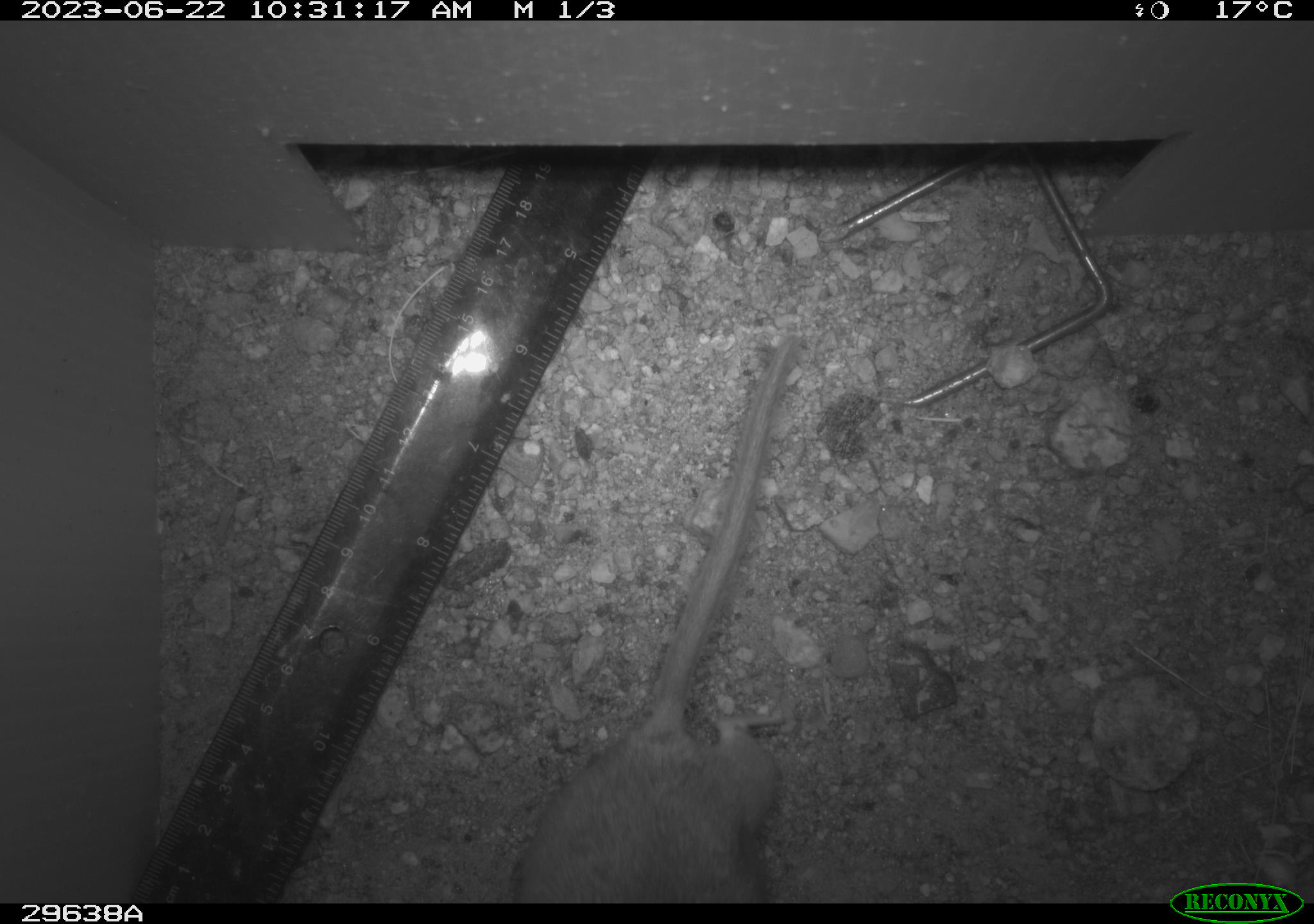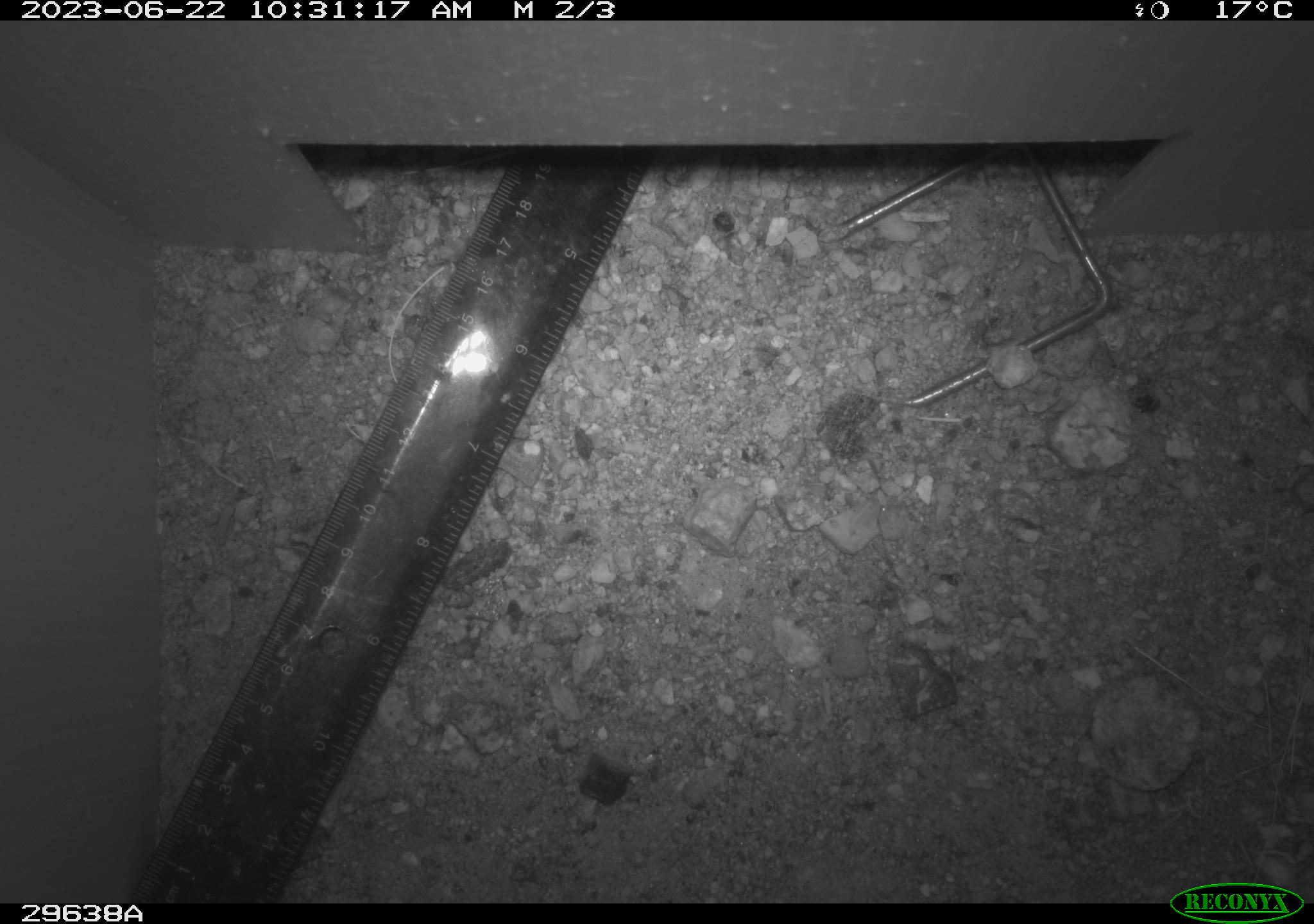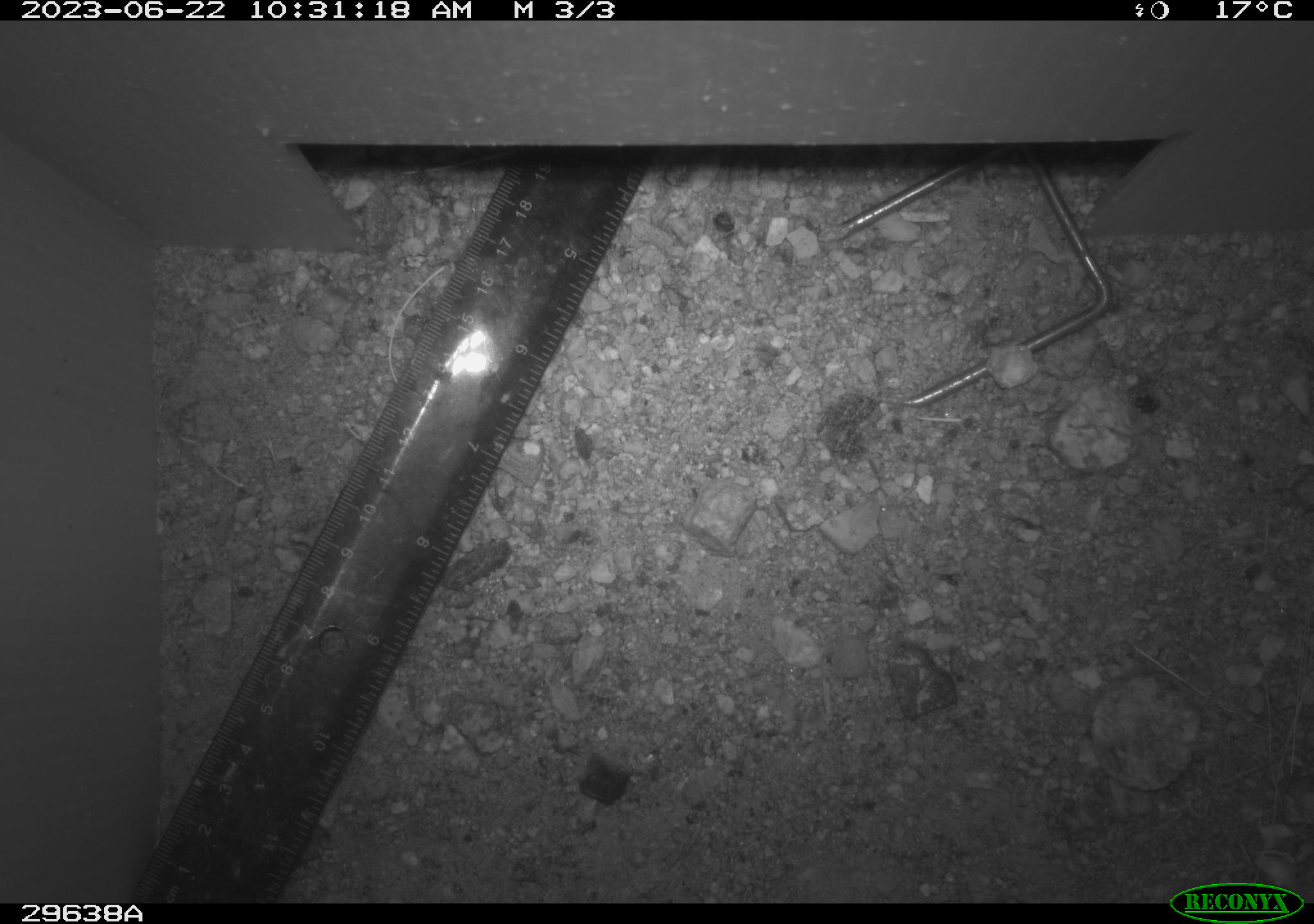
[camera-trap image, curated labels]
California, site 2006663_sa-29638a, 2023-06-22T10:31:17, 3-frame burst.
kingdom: Animalia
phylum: Chordata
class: Mammalia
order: Rodentia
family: Cricetidae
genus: Neotoma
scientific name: Neotoma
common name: pack rat or woodrat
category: neotoma species